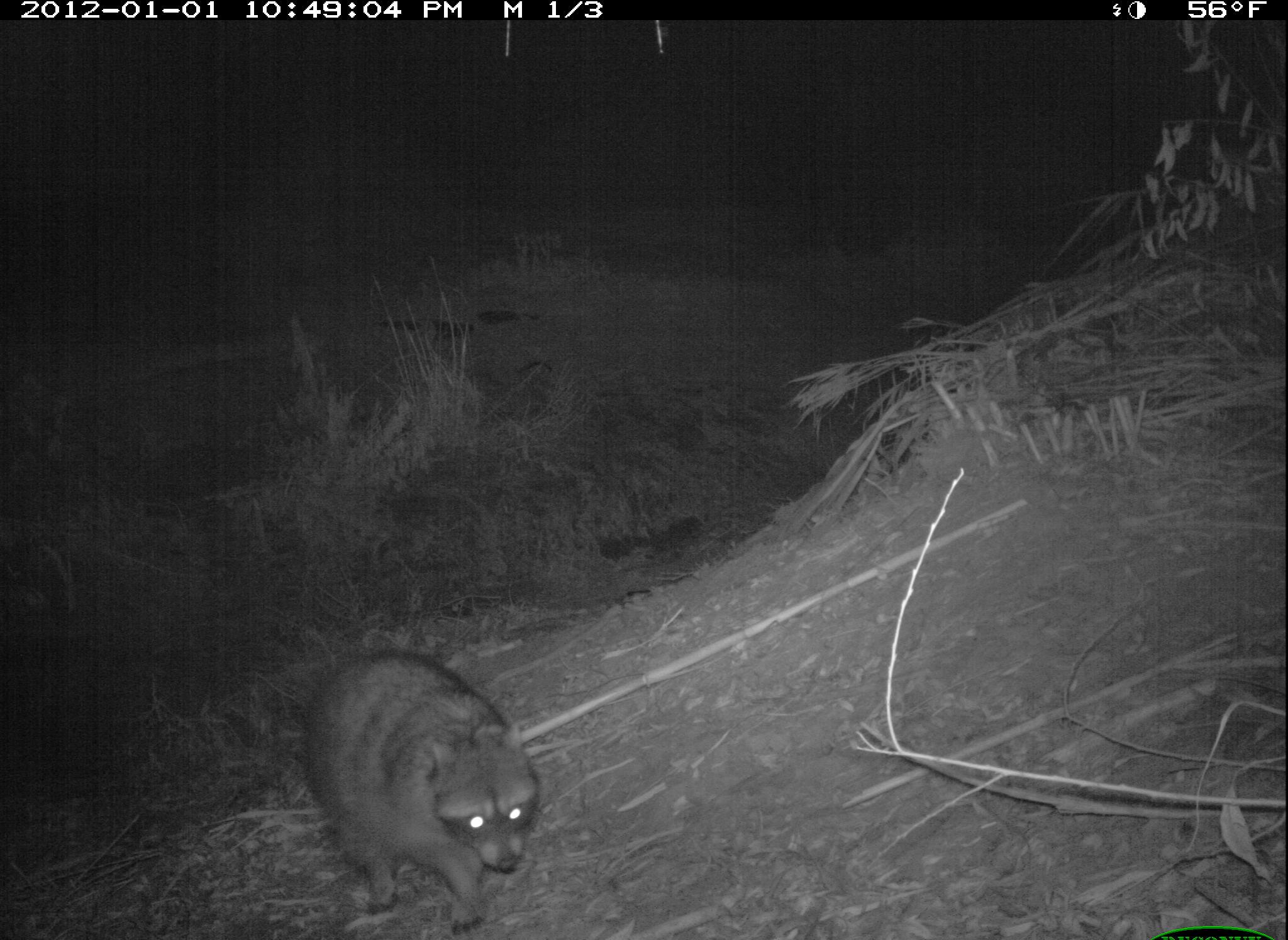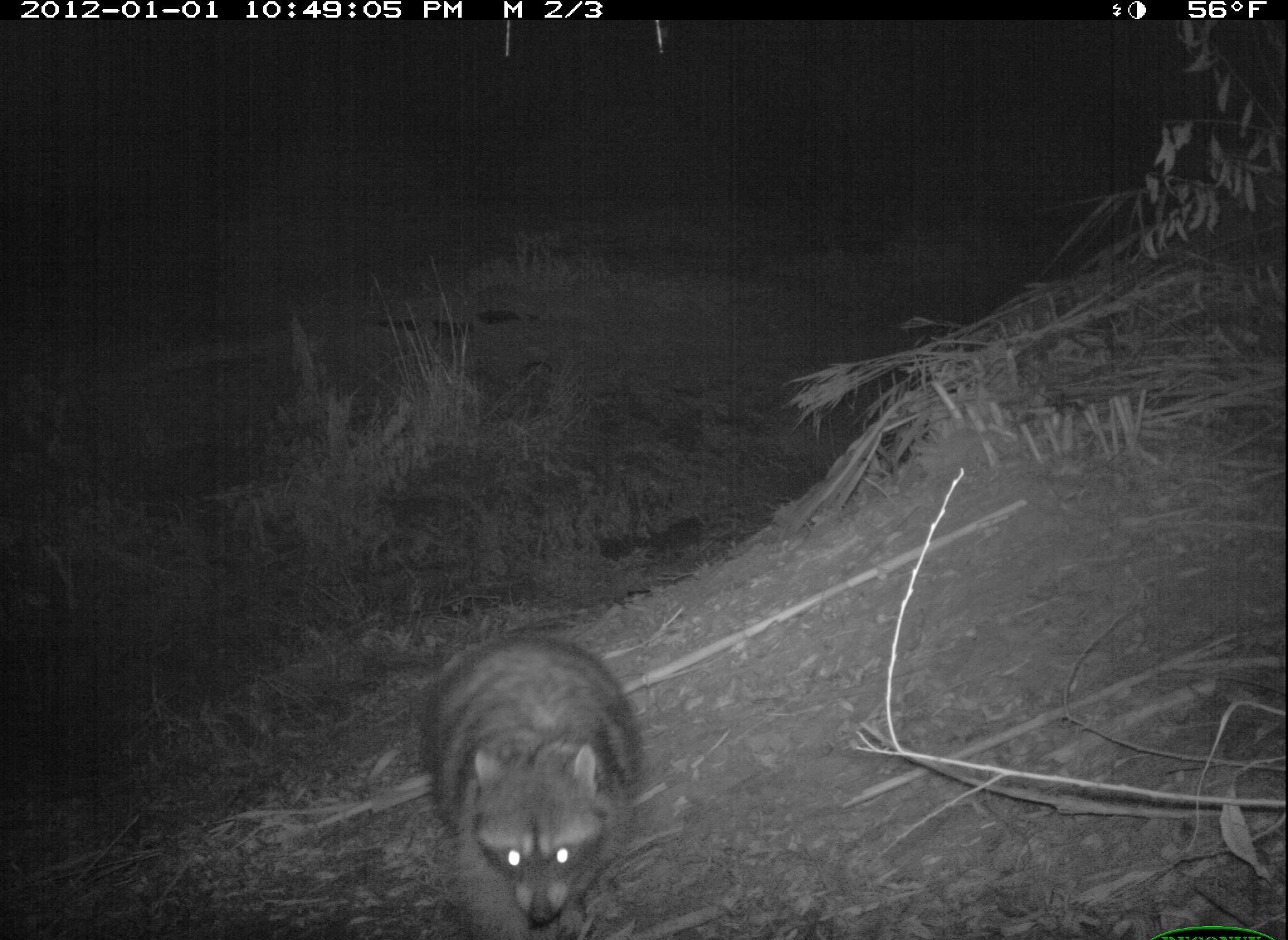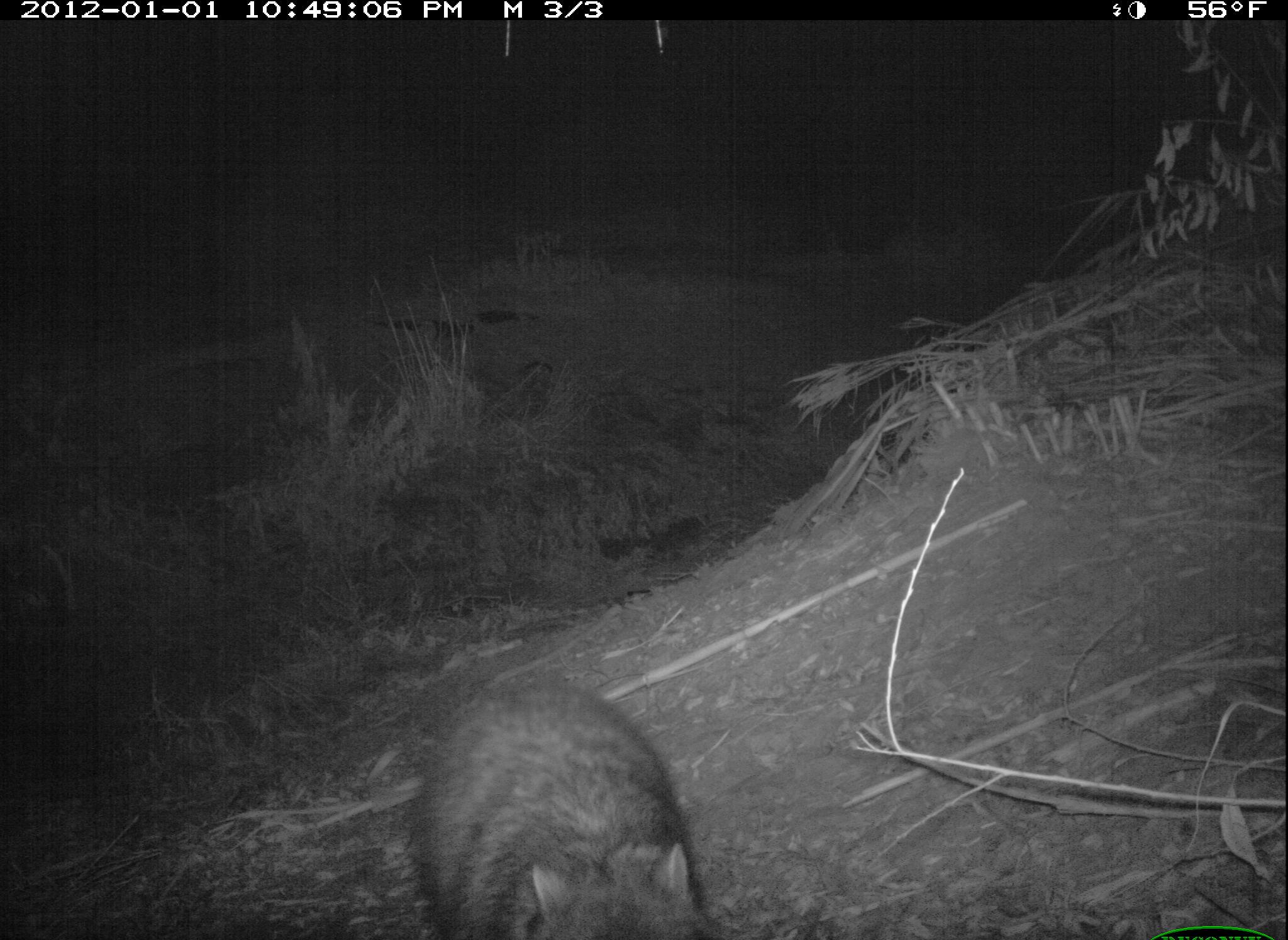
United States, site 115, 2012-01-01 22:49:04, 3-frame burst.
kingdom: Animalia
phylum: Chordata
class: Mammalia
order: Carnivora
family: Procyonidae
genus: Procyon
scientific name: Procyon lotor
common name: raccoon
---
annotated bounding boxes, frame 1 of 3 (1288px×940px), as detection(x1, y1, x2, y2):
raccoon: detection(301, 648, 564, 933)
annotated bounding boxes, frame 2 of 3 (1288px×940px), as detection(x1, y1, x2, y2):
raccoon: detection(391, 623, 670, 936)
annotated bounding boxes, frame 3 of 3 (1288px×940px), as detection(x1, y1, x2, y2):
raccoon: detection(398, 668, 733, 940)